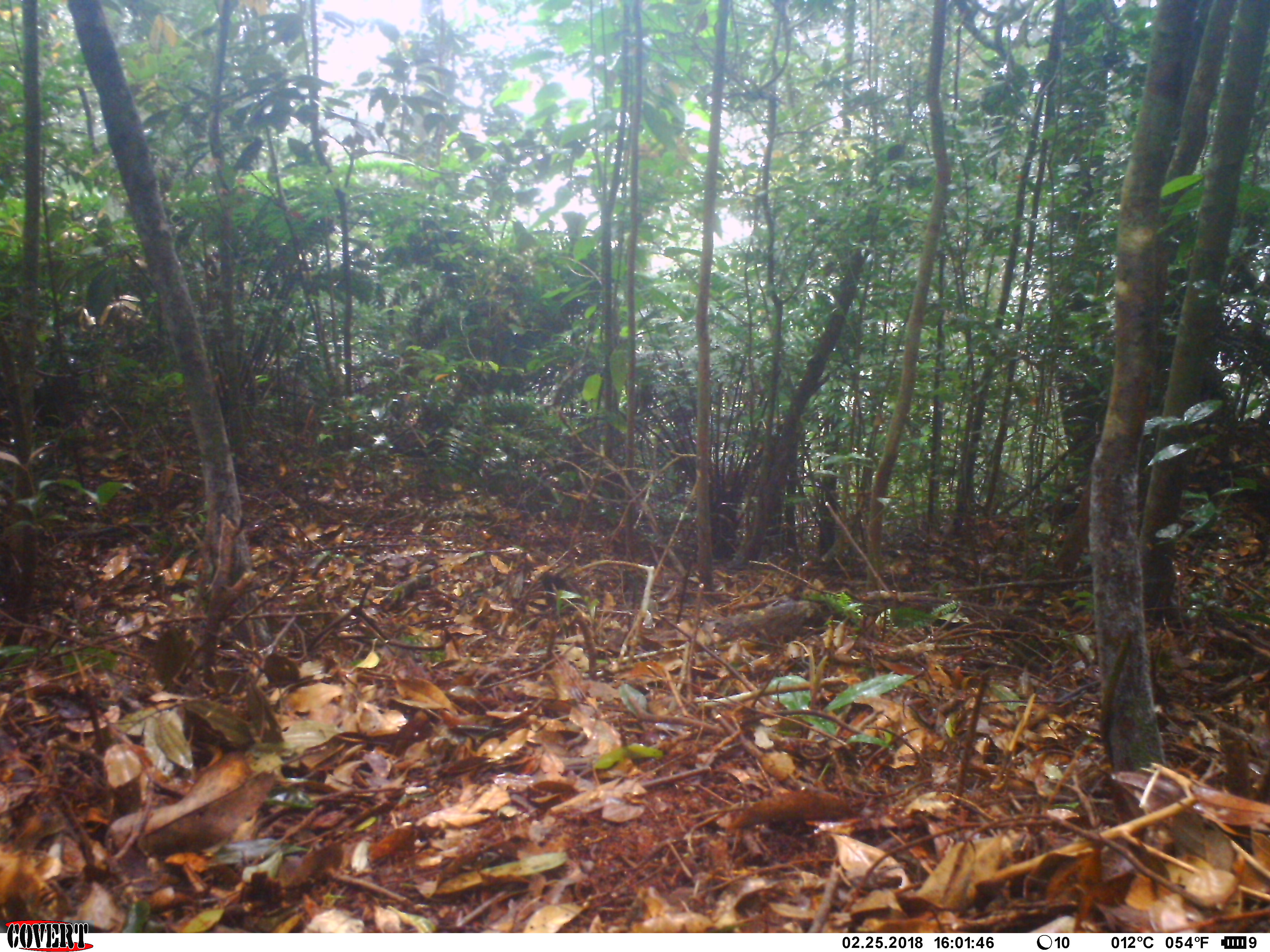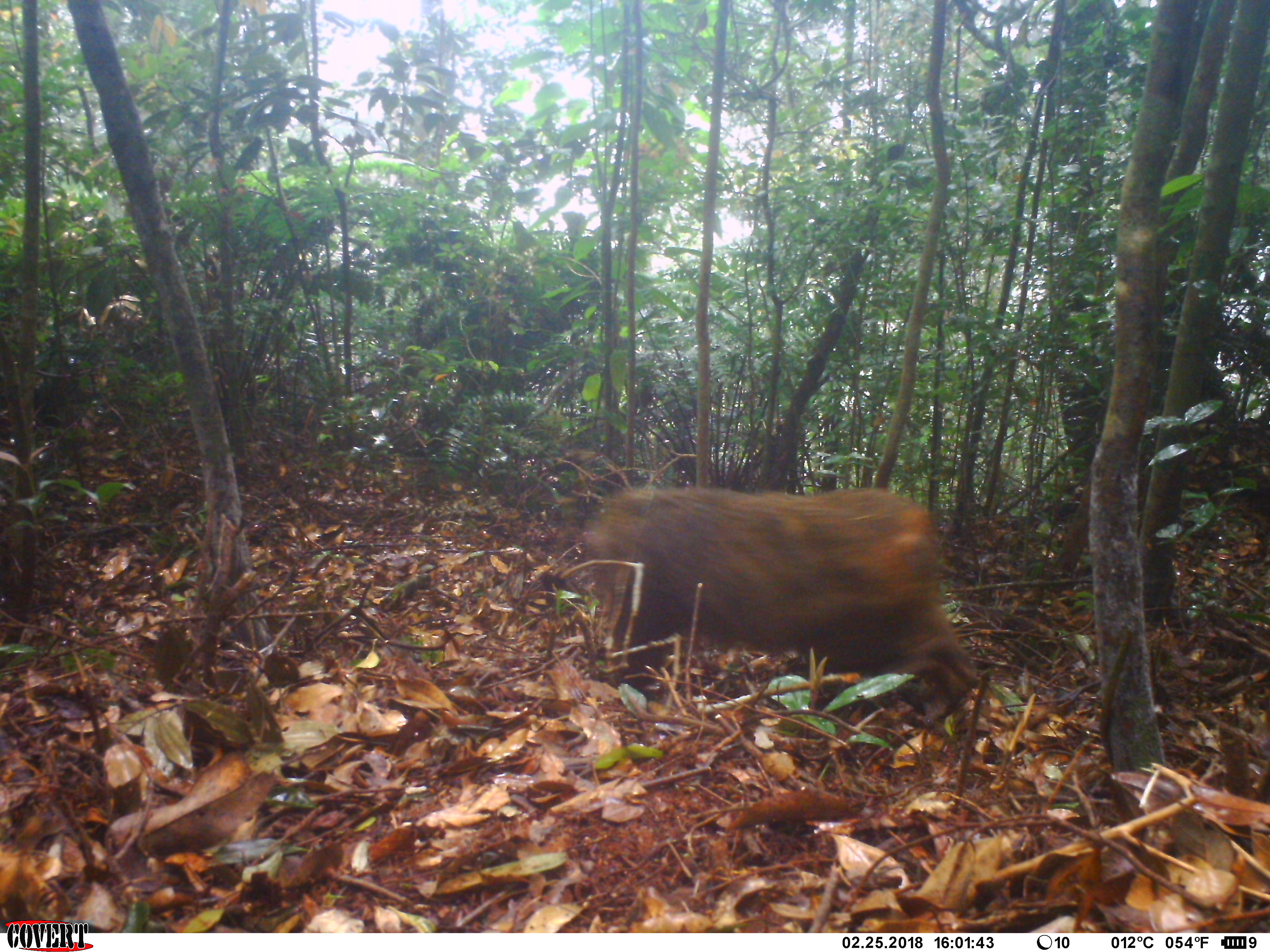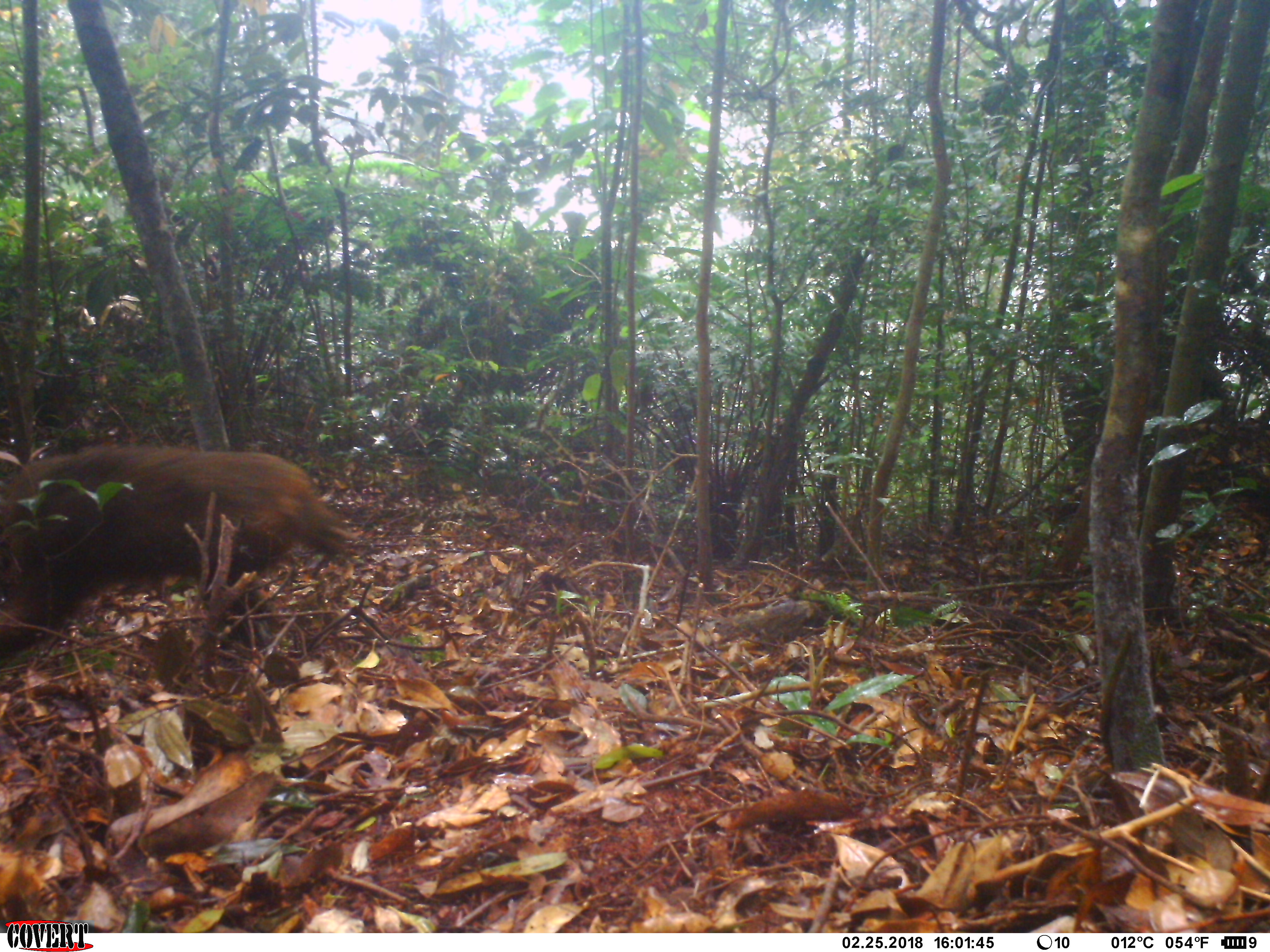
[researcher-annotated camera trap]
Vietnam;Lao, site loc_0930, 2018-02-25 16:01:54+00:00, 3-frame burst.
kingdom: Animalia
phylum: Chordata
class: Mammalia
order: Primates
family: Cercopithecidae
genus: Macaca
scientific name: Macaca arctoides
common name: stump-tailed macaque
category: stump tailed macaque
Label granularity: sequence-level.